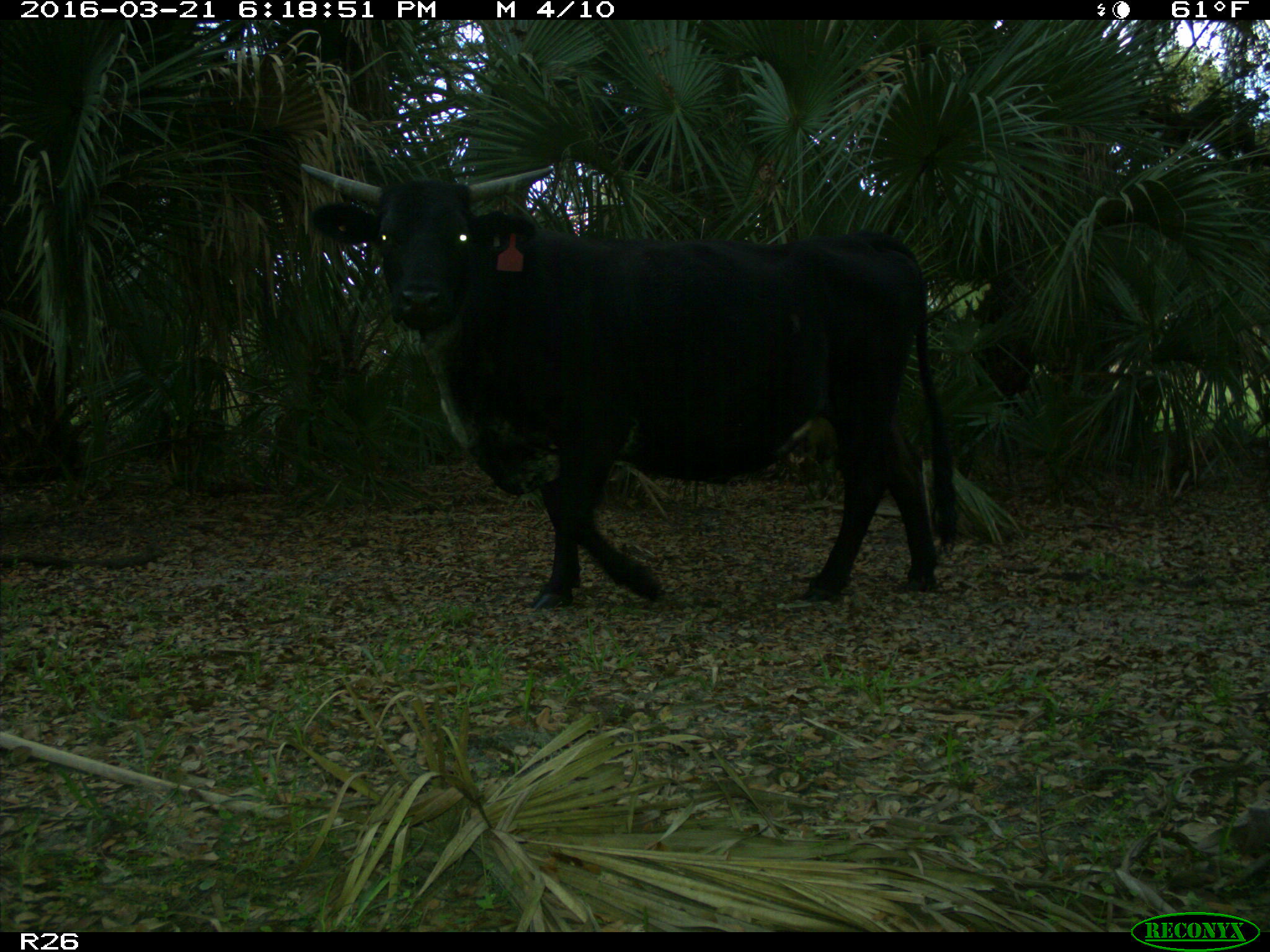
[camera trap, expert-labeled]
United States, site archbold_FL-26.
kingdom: Animalia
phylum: Chordata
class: Mammalia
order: Artiodactyla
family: Bovidae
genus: Bos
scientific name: Bos taurus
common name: domestic cow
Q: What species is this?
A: Bos taurus (domestic cow).